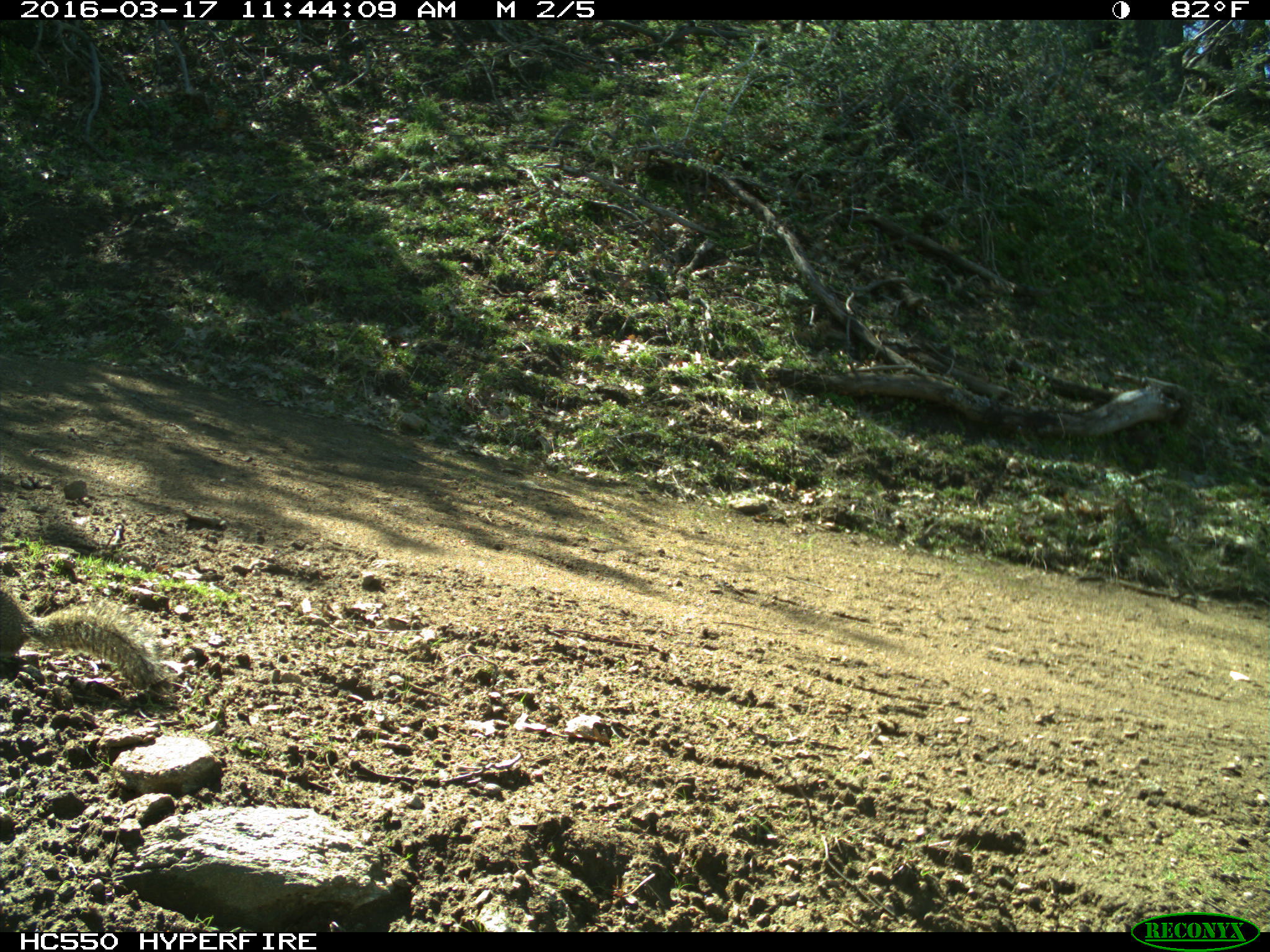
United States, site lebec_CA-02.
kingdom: Animalia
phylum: Chordata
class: Mammalia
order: Rodentia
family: Sciuridae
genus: Otospermophilus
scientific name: Otospermophilus beecheyi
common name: california ground squirrel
Otospermophilus beecheyi (california ground squirrel).